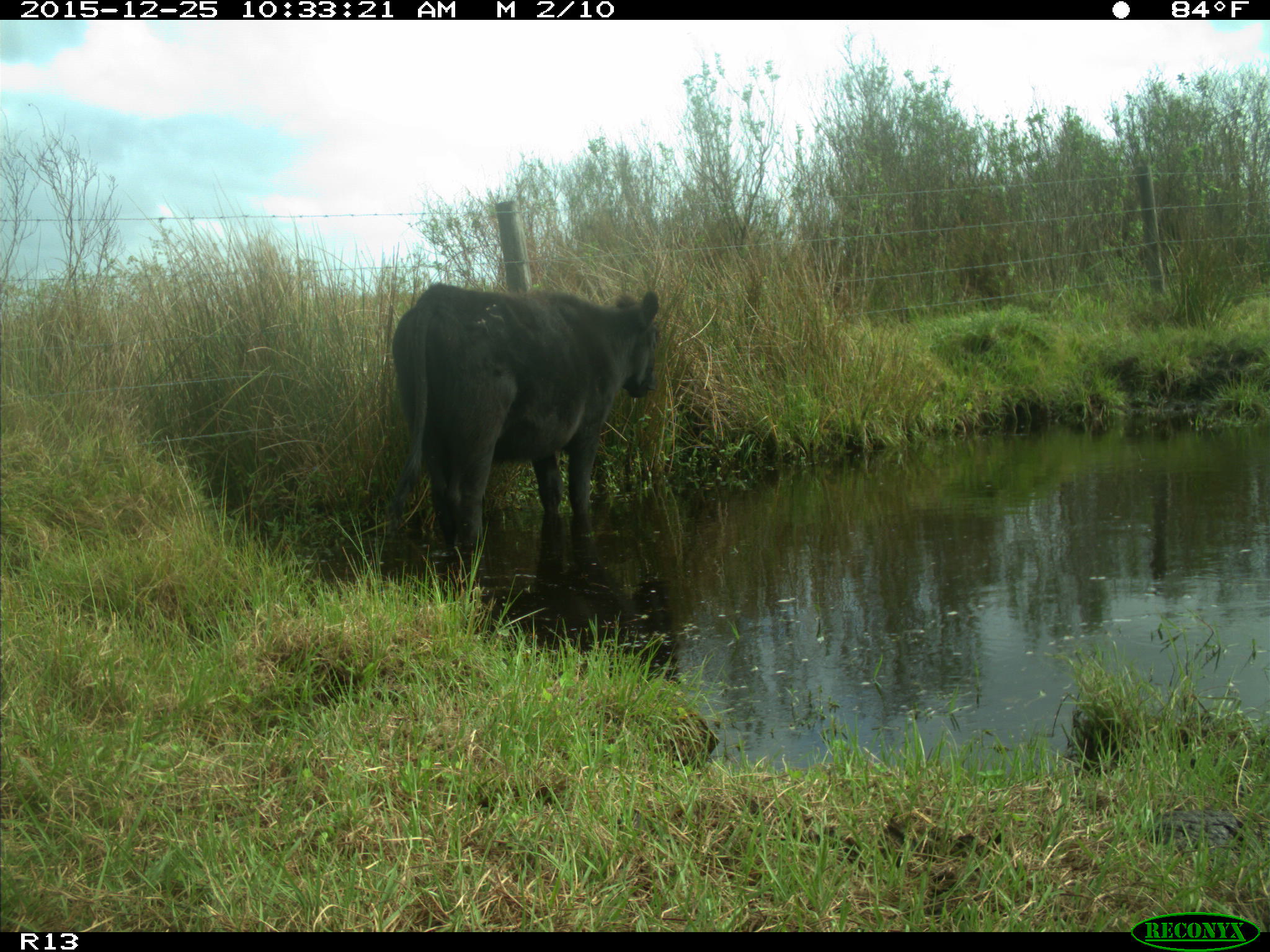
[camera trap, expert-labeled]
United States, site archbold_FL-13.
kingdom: Animalia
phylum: Chordata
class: Mammalia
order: Artiodactyla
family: Bovidae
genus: Bos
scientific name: Bos taurus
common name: domestic cow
Bos taurus (domestic cow).